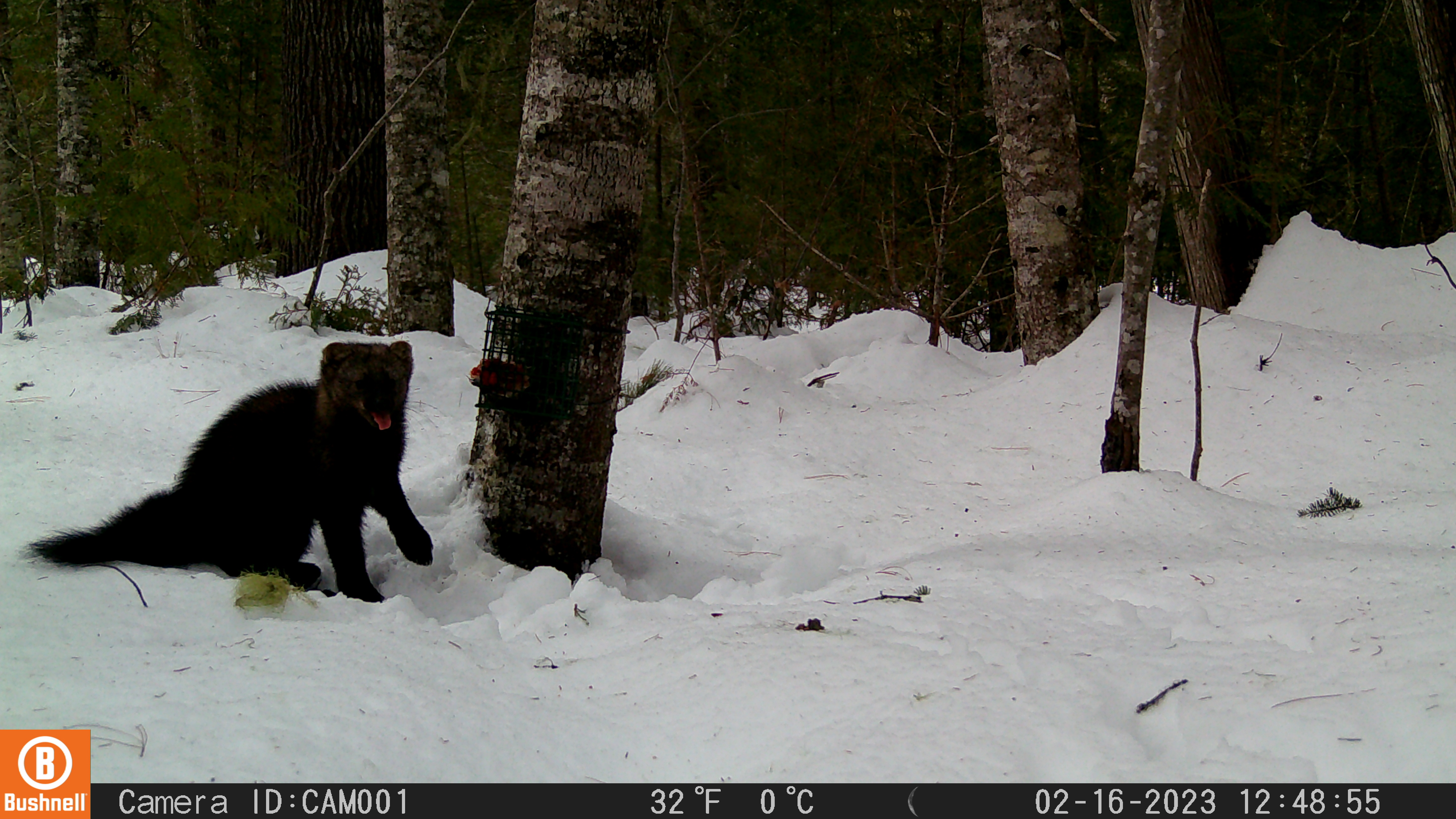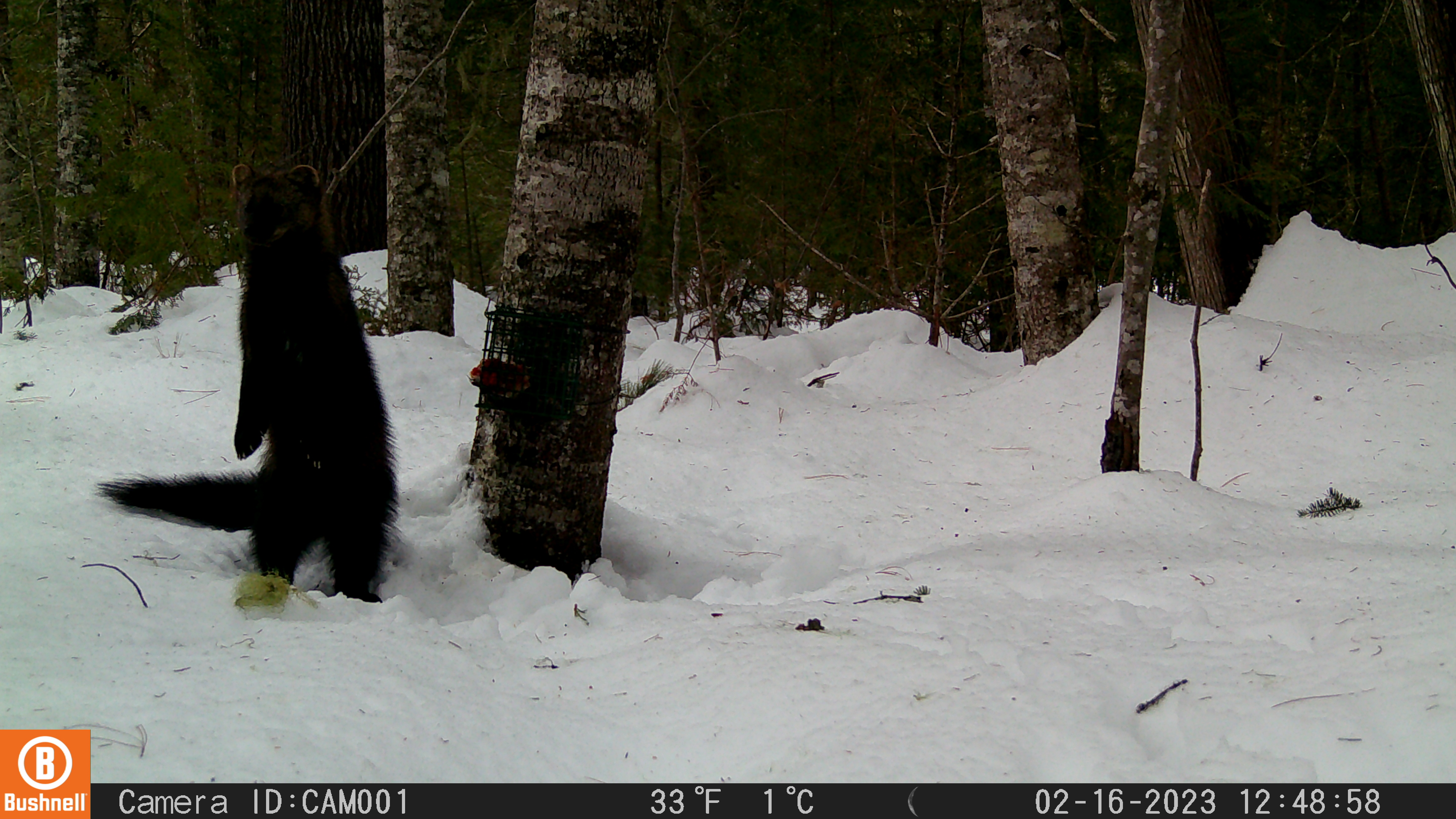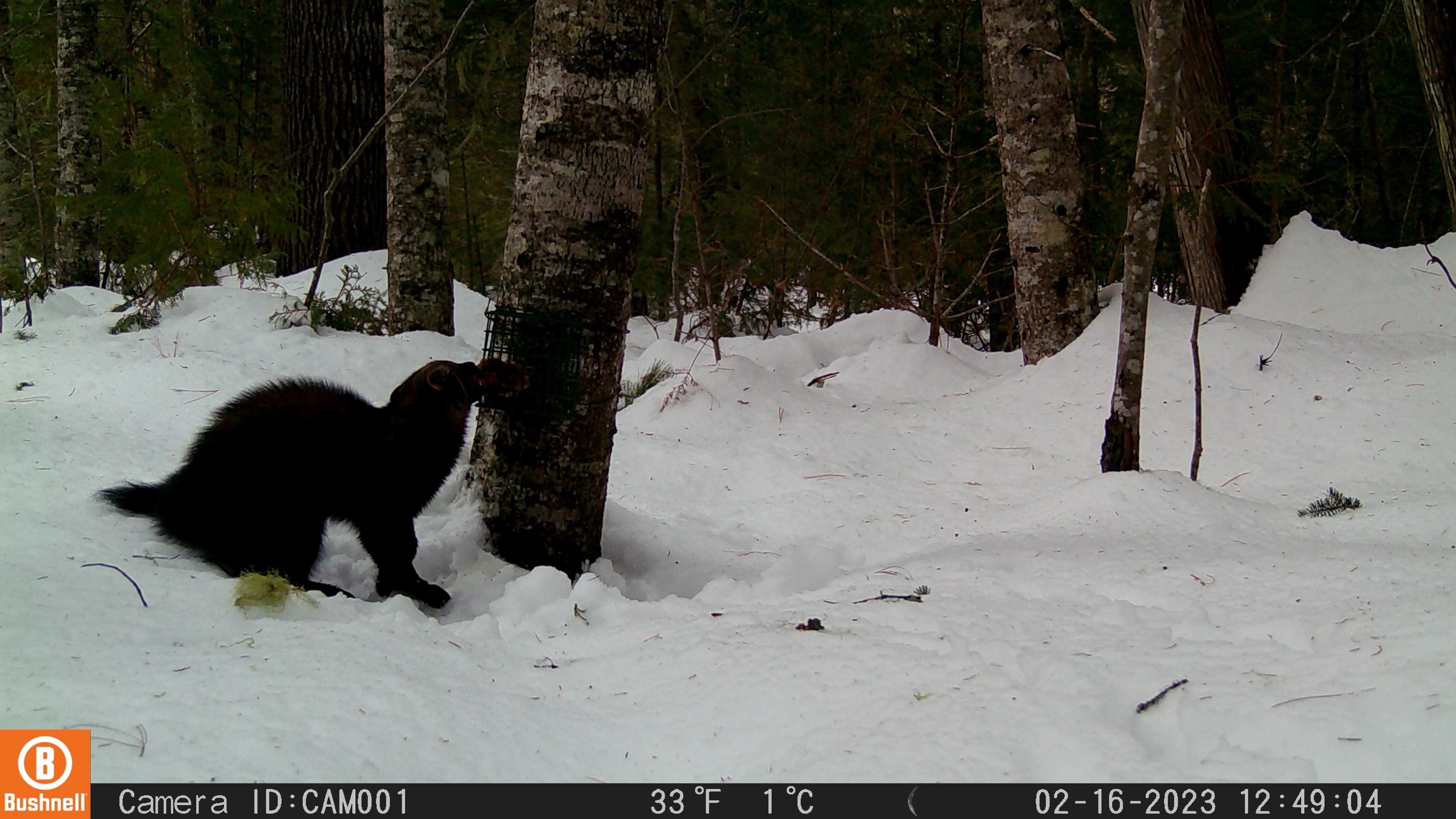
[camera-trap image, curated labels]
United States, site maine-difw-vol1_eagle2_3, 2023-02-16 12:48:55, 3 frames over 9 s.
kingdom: Animalia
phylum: Chordata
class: Mammalia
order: Carnivora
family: Mustelidae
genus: Pekania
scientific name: Pekania pennanti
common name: fisher